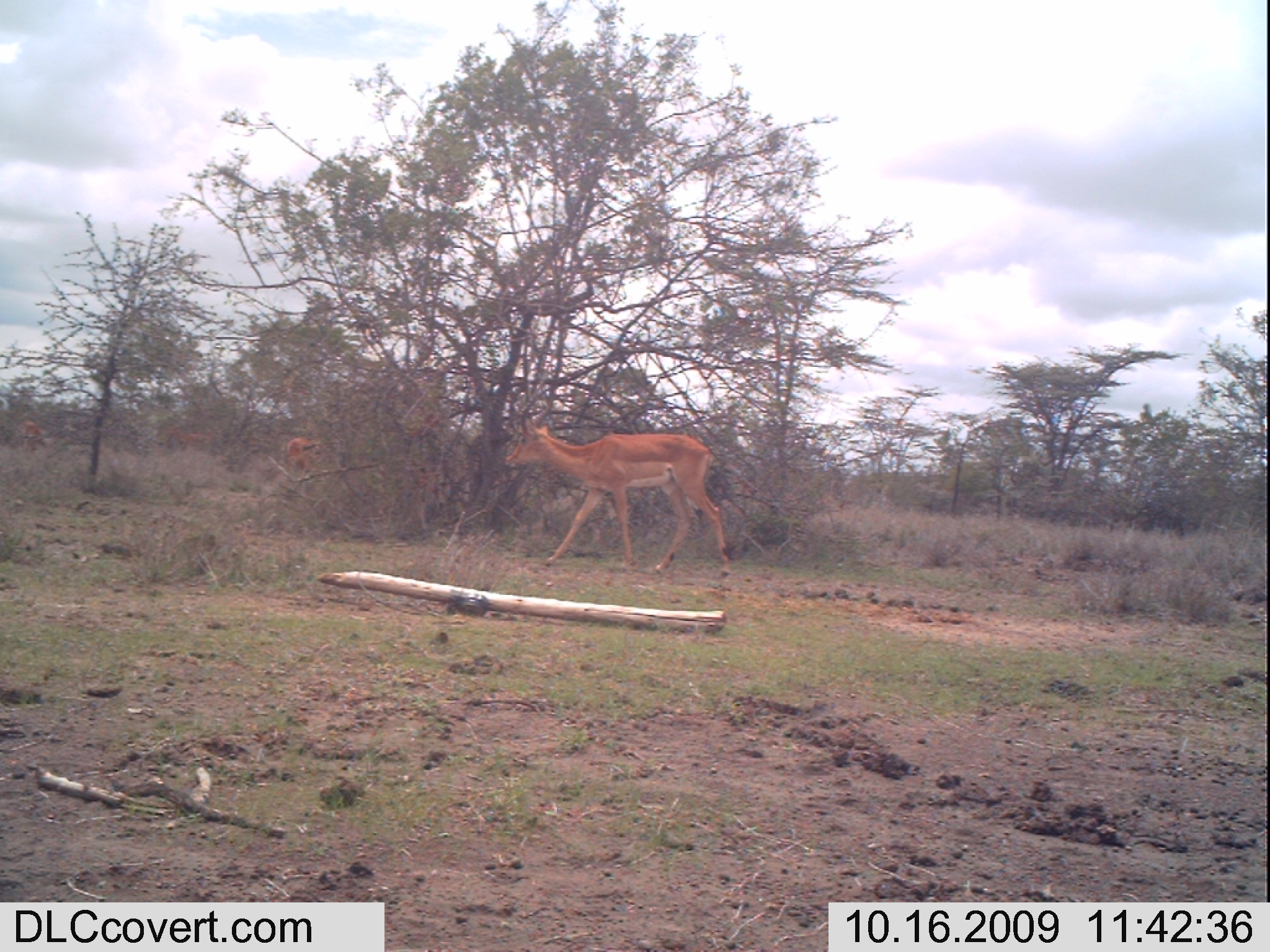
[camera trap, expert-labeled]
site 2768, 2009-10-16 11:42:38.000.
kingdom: Animalia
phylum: Chordata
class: Mammalia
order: Artiodactyla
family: Bovidae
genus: Aepyceros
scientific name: Aepyceros melampus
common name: impala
Aepyceros melampus (impala), count 4.